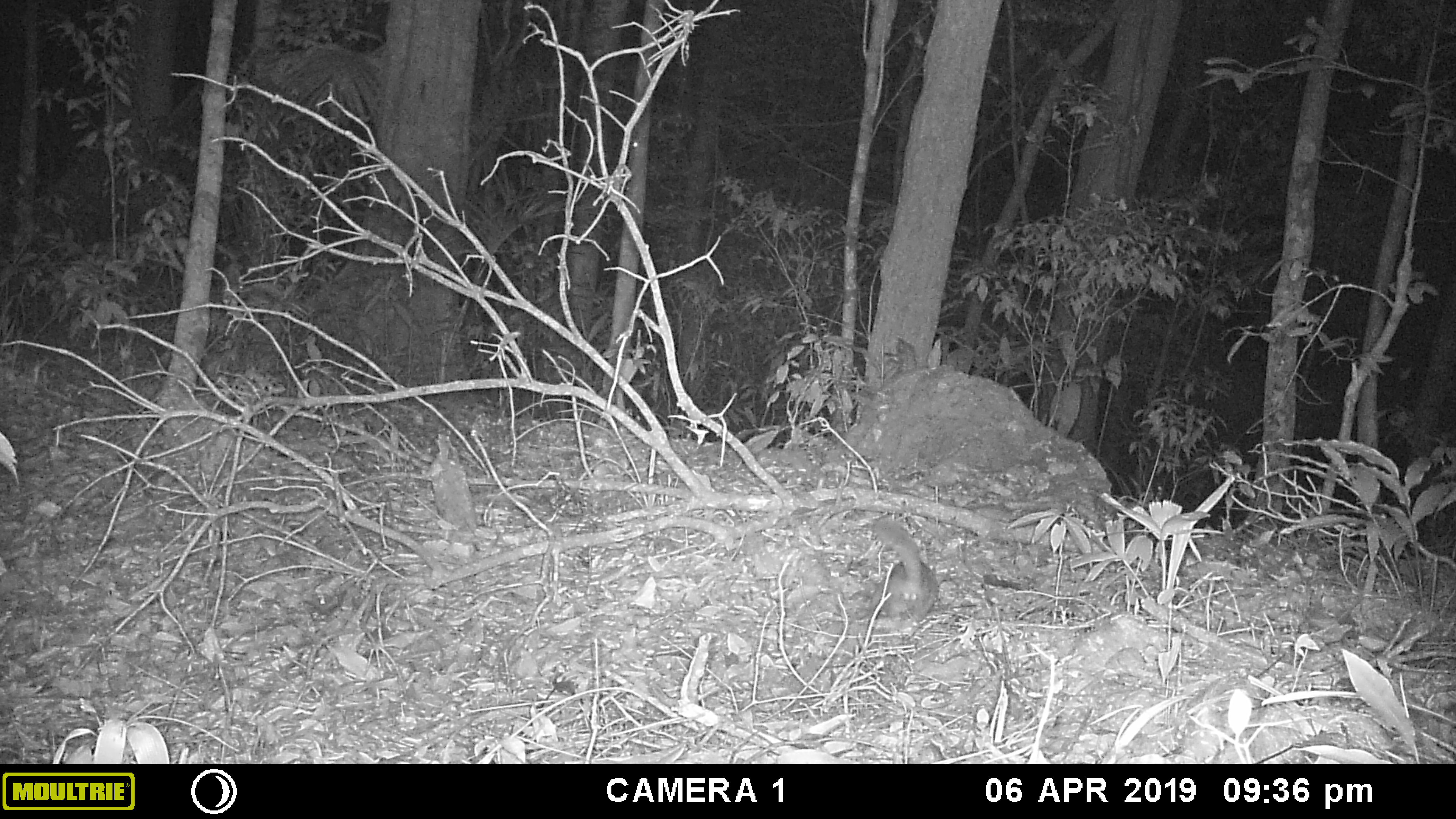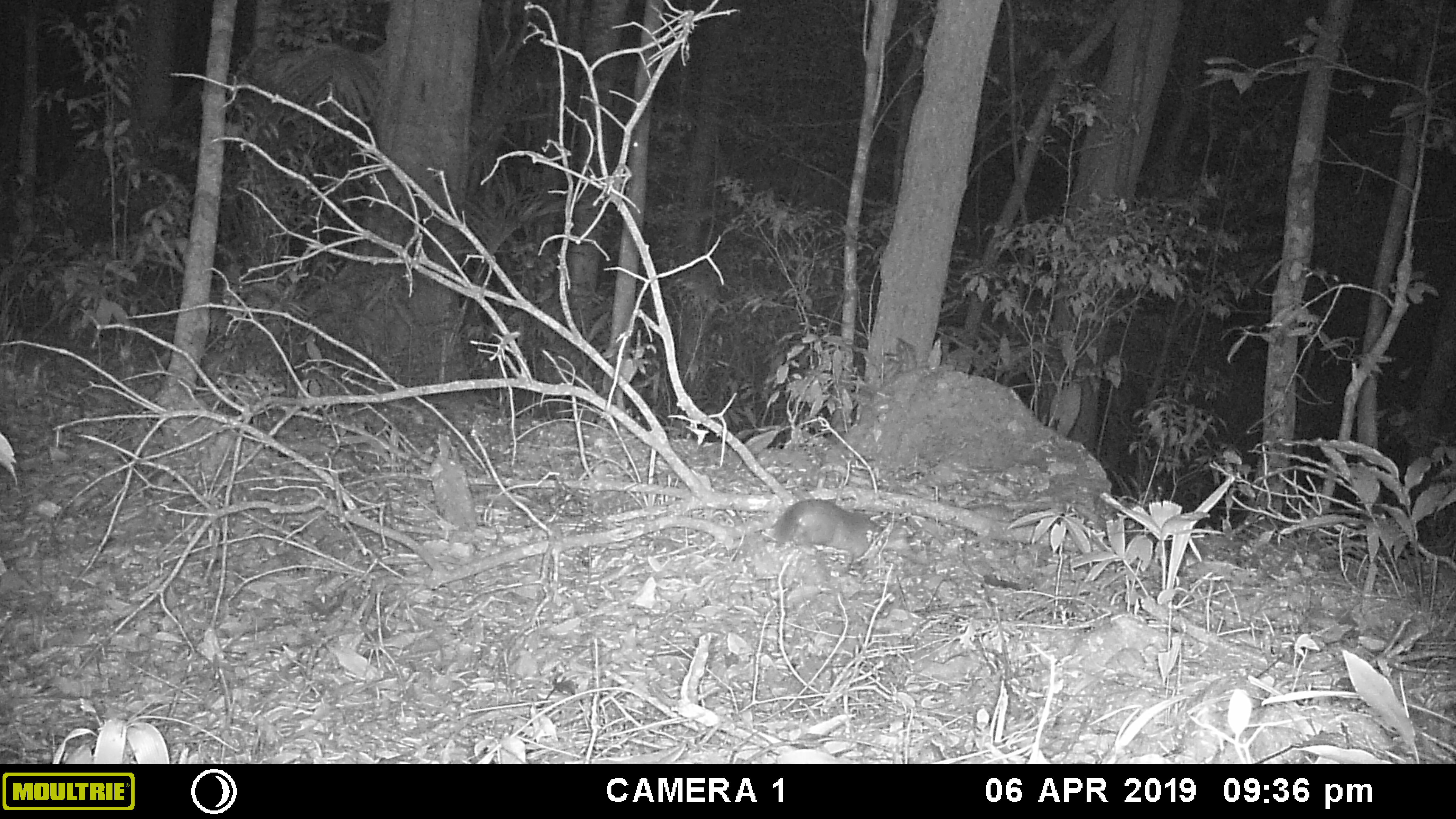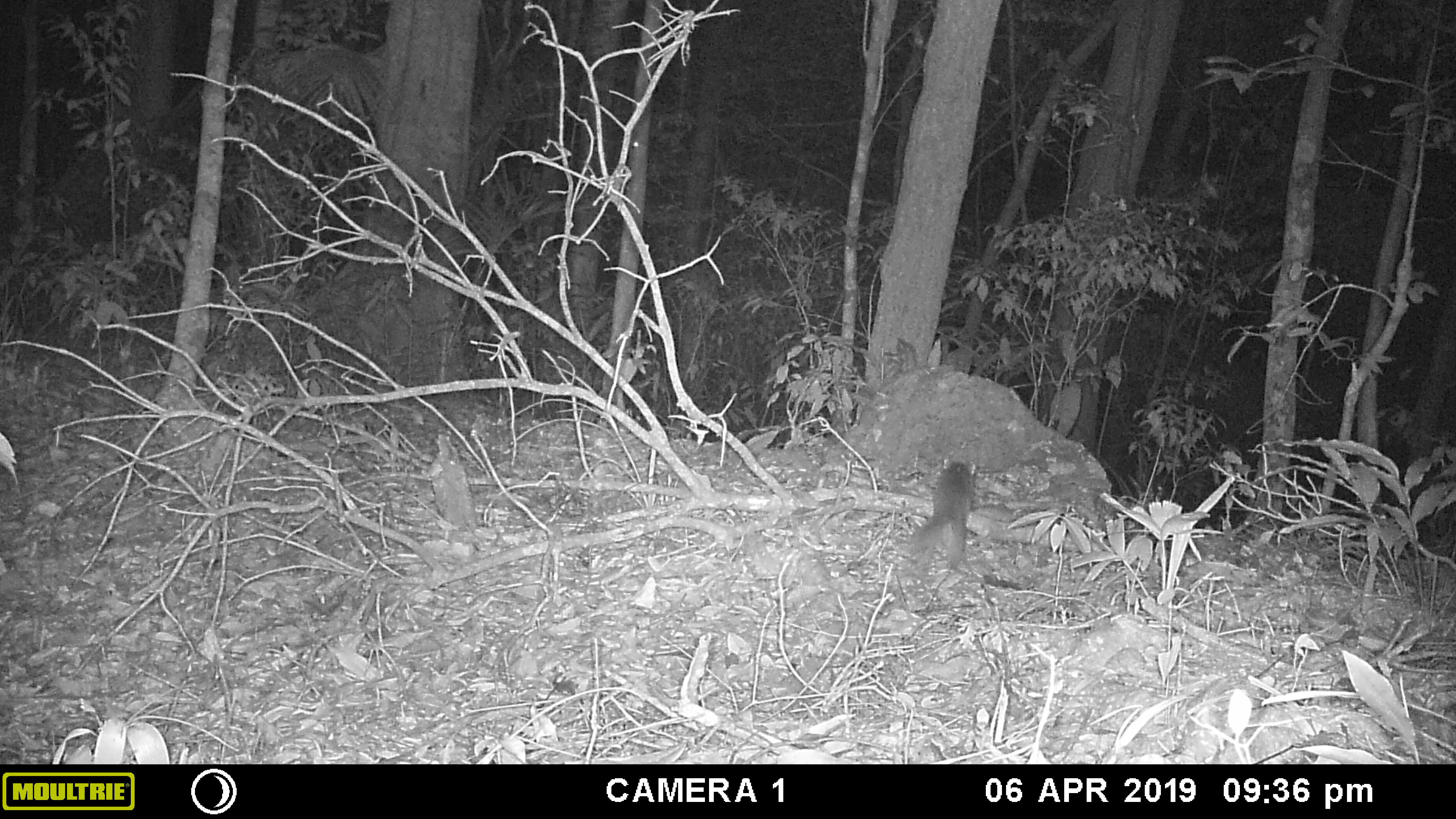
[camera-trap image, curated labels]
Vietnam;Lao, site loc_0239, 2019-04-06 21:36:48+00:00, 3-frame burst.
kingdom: Animalia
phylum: Chordata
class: Mammalia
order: Carnivora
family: Mustelidae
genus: Melogale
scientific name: Melogale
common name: ferret badger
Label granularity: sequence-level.